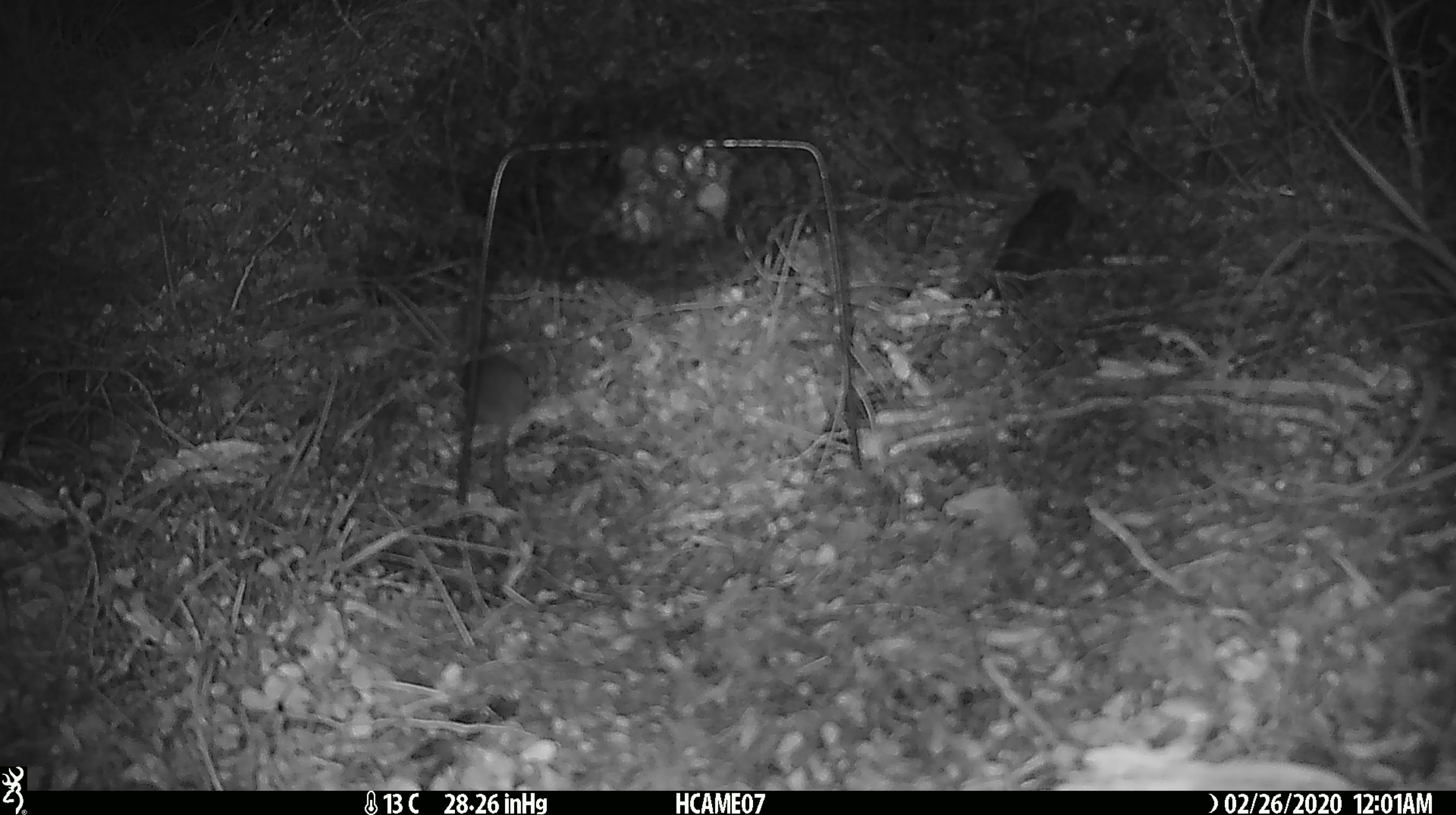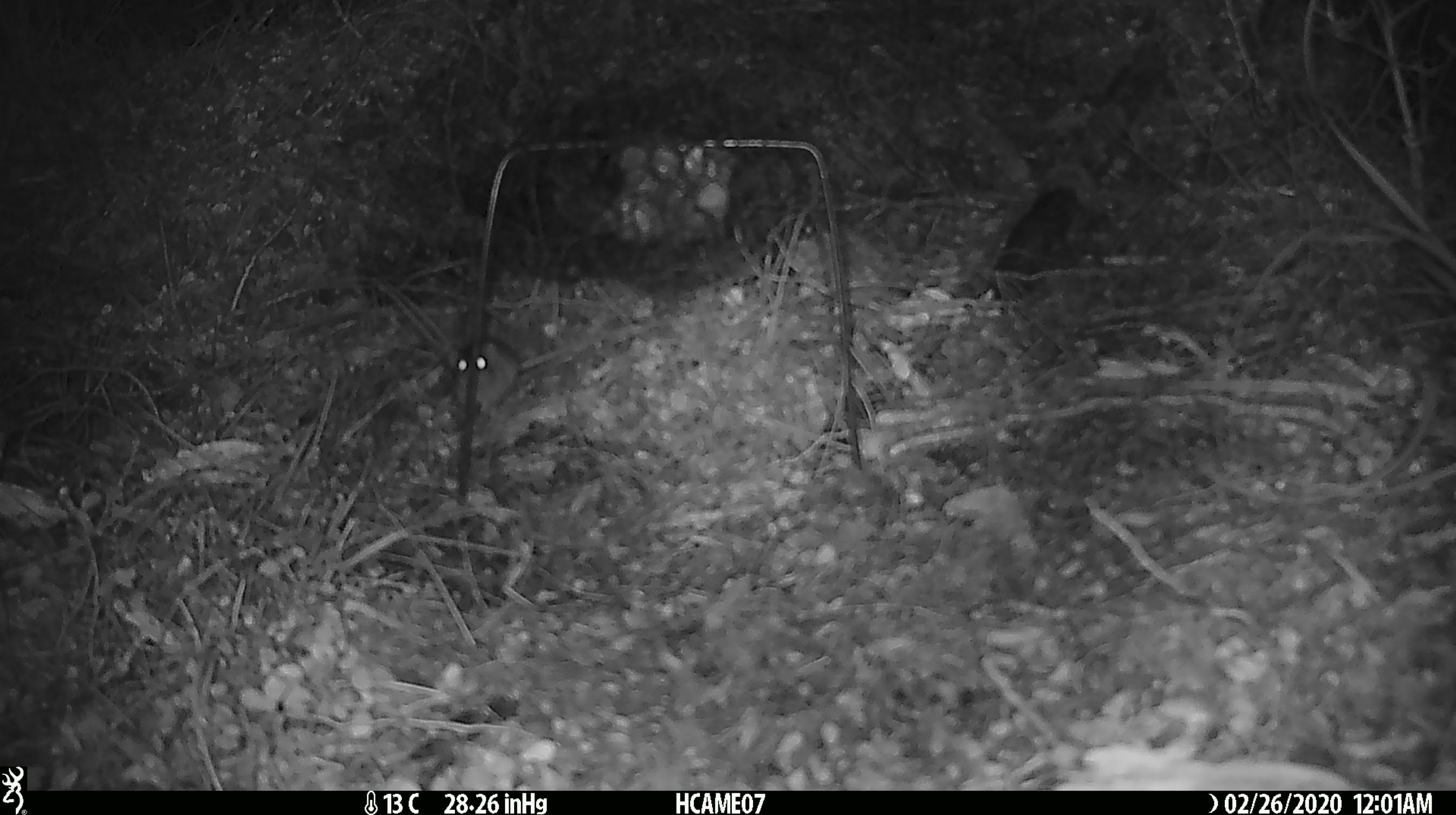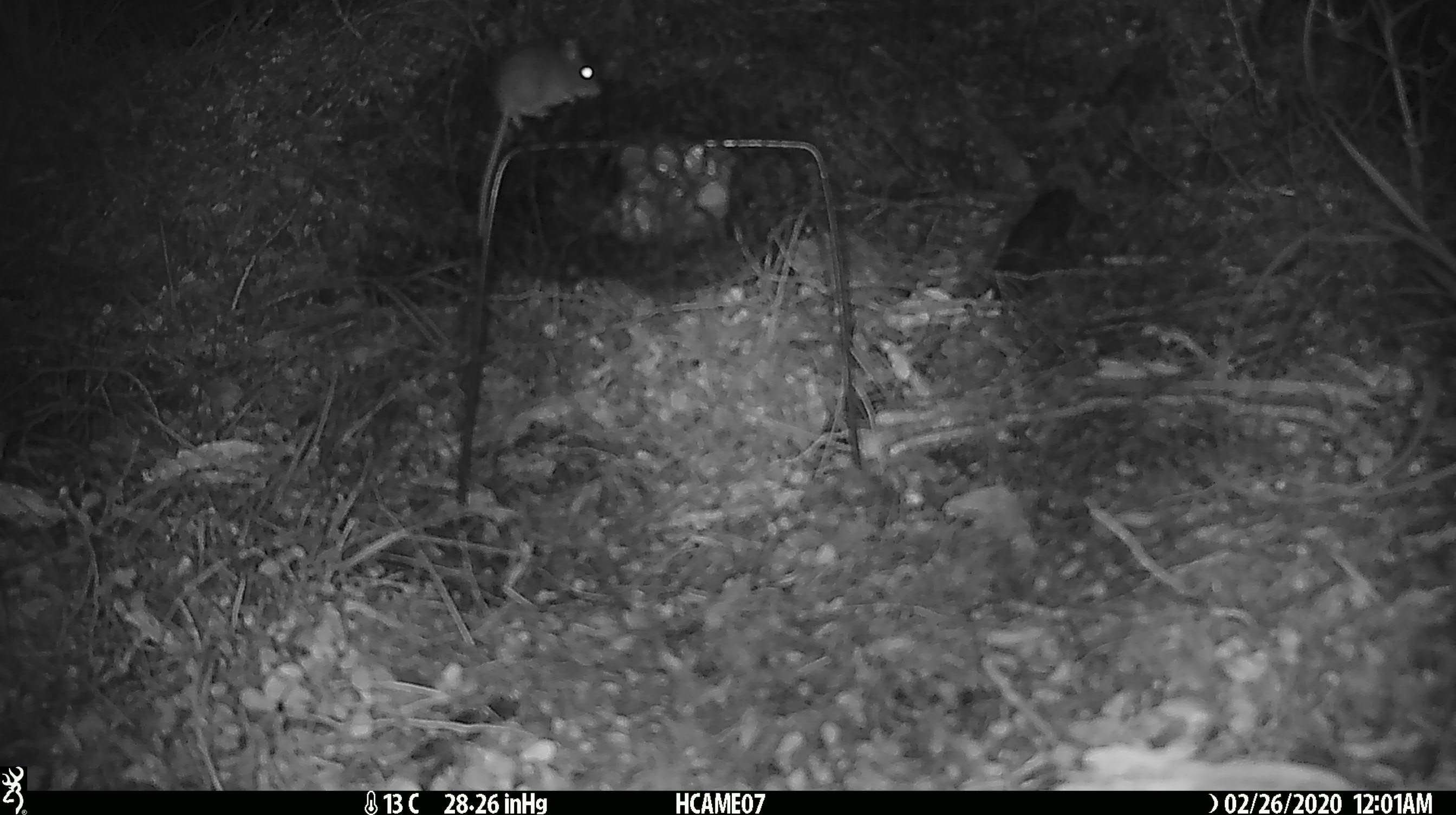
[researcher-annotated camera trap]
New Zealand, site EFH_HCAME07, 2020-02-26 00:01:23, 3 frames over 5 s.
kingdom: Animalia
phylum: Chordata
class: Mammalia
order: Rodentia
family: Muridae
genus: Mus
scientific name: Mus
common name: mouse